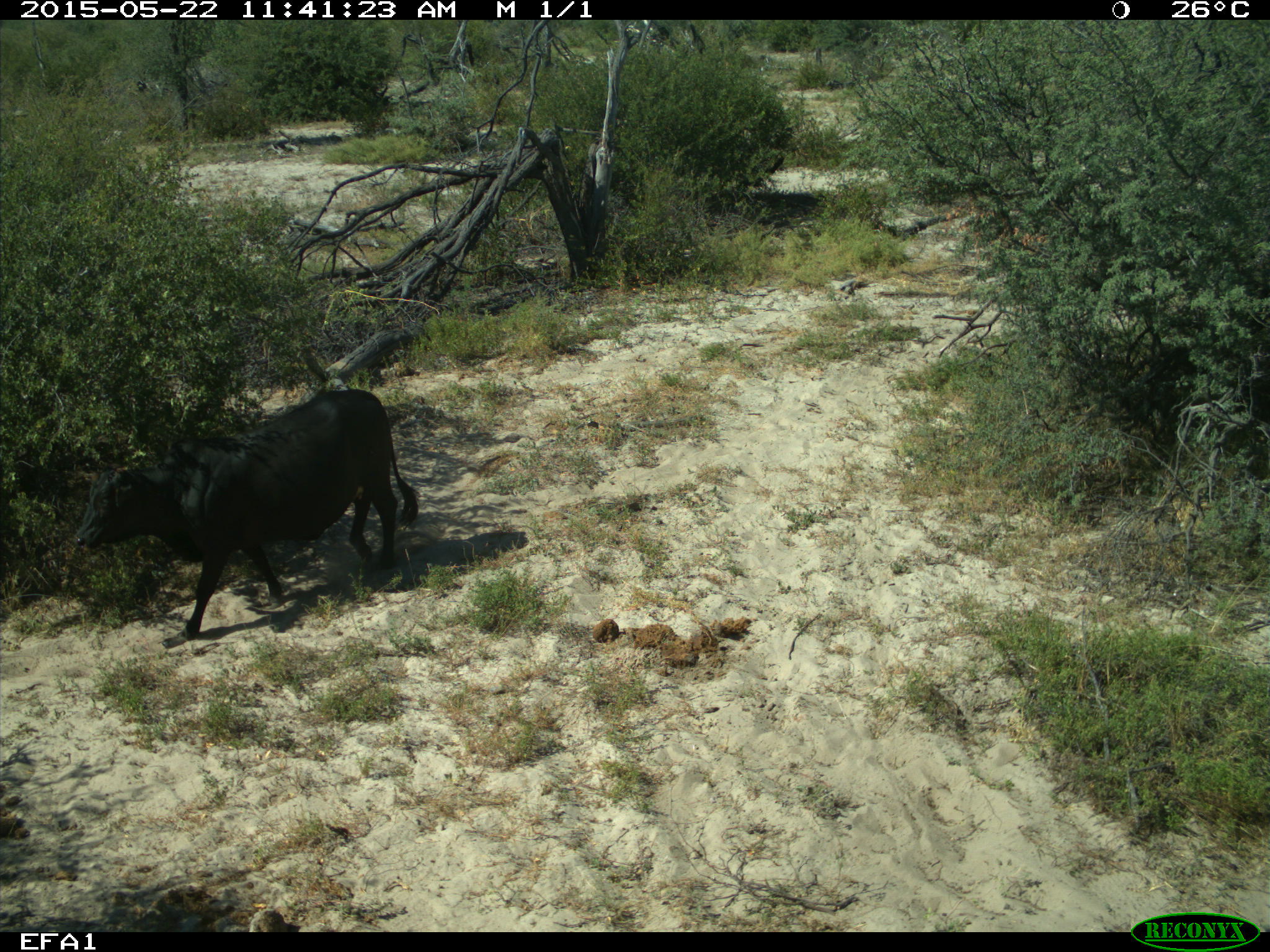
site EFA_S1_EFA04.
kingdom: Animalia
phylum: Chordata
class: Mammalia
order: Artiodactyla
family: Bovidae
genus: Bos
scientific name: Bos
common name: cattle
Cattle (Bos), count 1. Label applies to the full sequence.